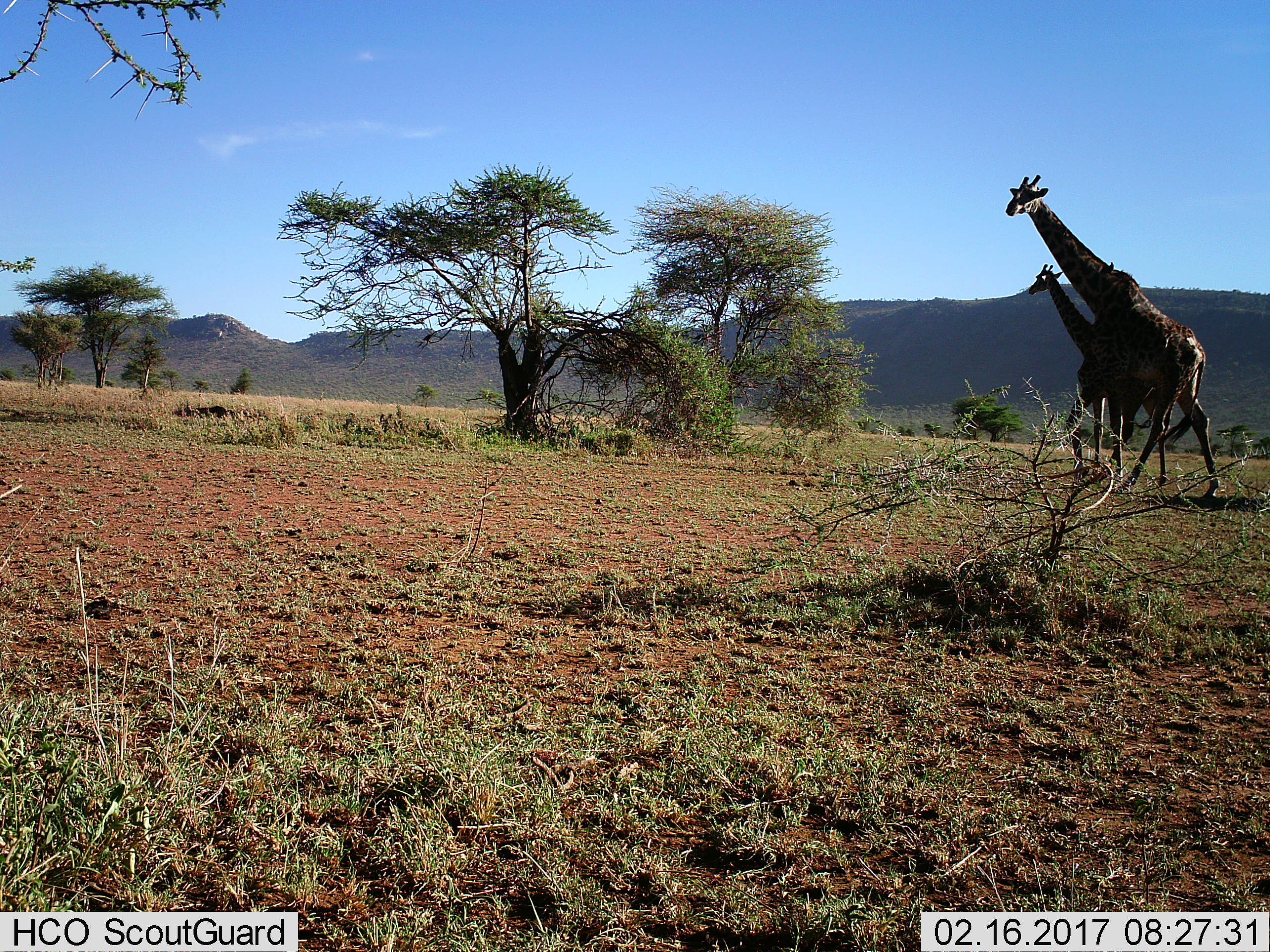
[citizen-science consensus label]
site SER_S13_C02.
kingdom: Animalia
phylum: Chordata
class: Mammalia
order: Artiodactyla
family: Giraffidae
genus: Giraffa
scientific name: Giraffa camelopardalis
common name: giraffe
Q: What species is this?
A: Giraffe (Giraffa camelopardalis).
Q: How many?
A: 2.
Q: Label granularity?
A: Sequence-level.